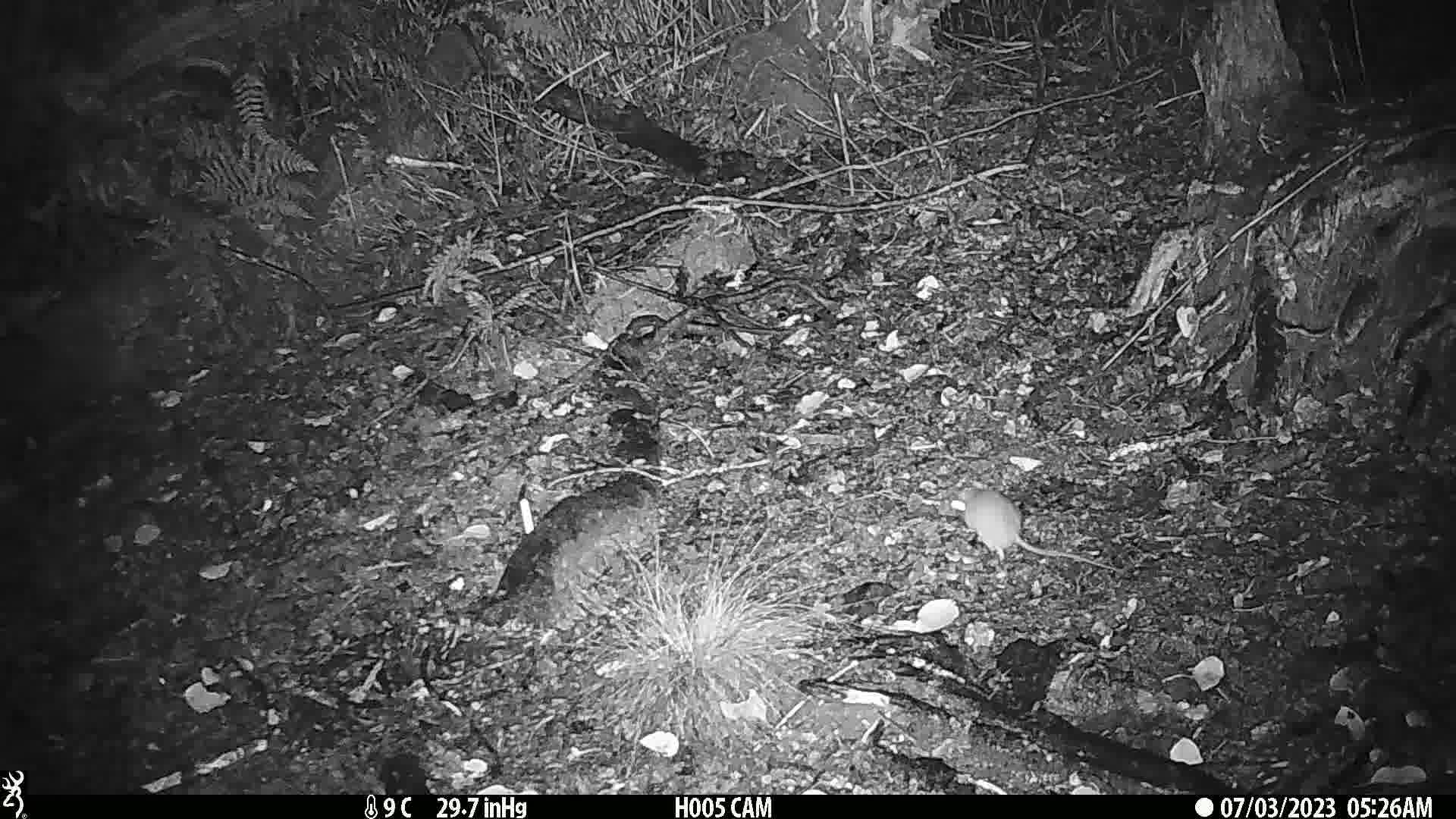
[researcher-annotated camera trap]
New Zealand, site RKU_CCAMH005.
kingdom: Animalia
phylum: Chordata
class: Mammalia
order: Rodentia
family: Muridae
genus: Rattus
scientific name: Rattus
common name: rat